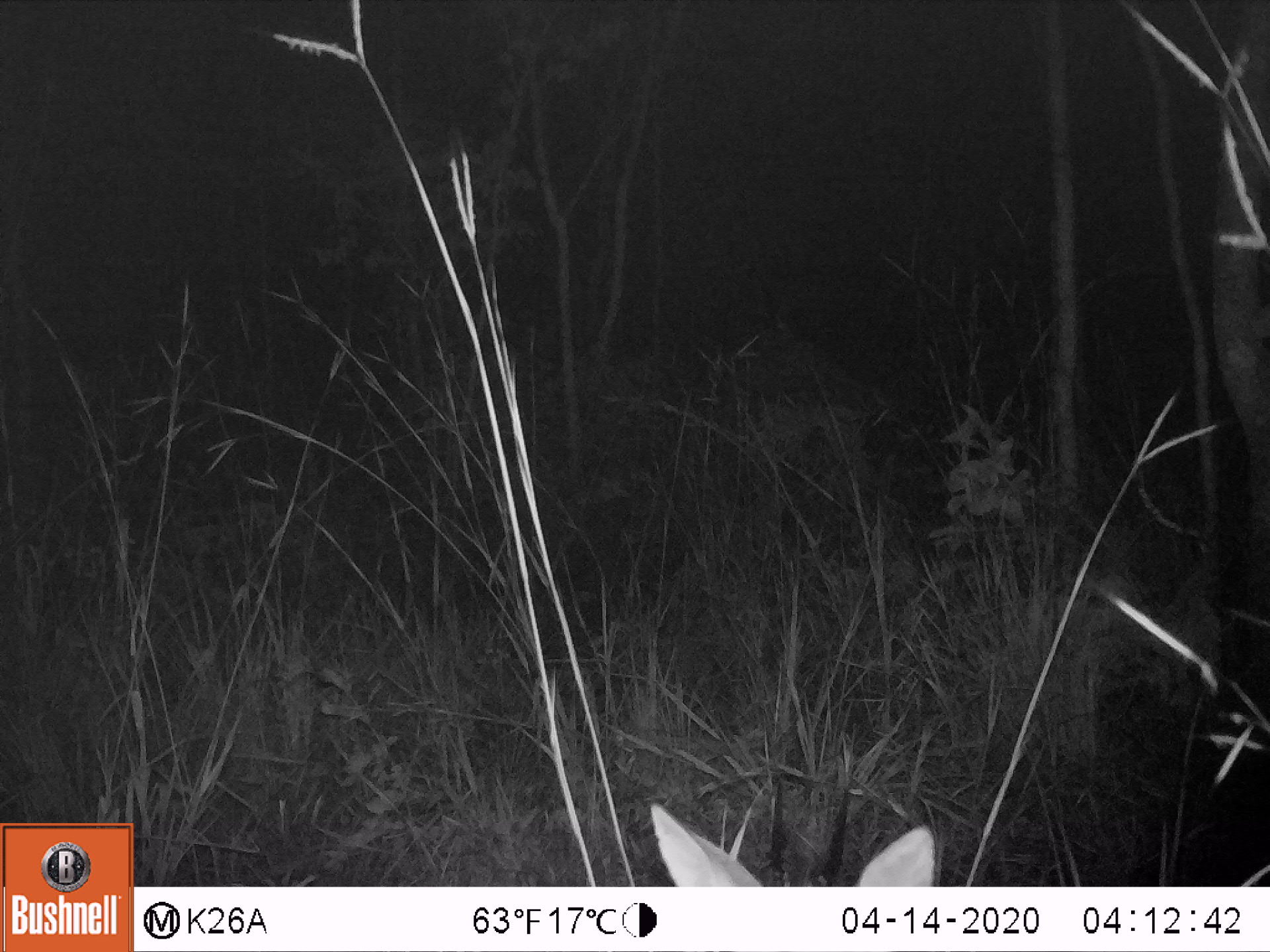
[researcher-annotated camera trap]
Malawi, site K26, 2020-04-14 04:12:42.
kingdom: Animalia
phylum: Chordata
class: Mammalia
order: Artiodactyla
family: Bovidae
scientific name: Antilopinae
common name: small antelope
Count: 1.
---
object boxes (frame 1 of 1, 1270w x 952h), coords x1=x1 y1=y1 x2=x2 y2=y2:
small antelope: x1=651 y1=798 x2=936 y2=886